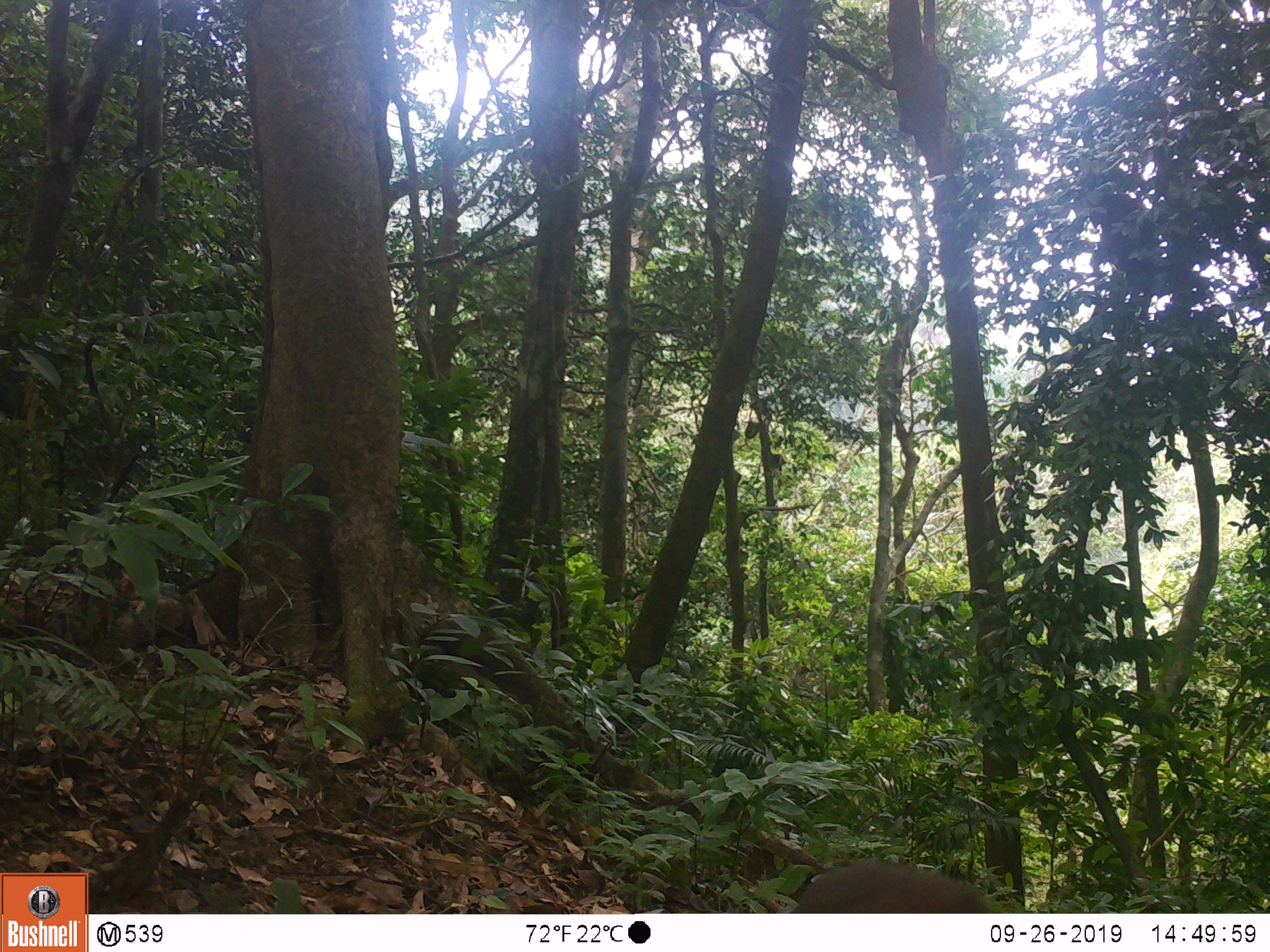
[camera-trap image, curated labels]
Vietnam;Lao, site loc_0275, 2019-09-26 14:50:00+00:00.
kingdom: Animalia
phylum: Chordata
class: Mammalia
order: Primates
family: Cercopithecidae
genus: Macaca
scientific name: Macaca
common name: macaques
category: assam or rhesus macaque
Assam or rhesus macaque (macaques) (Macaca). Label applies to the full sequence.